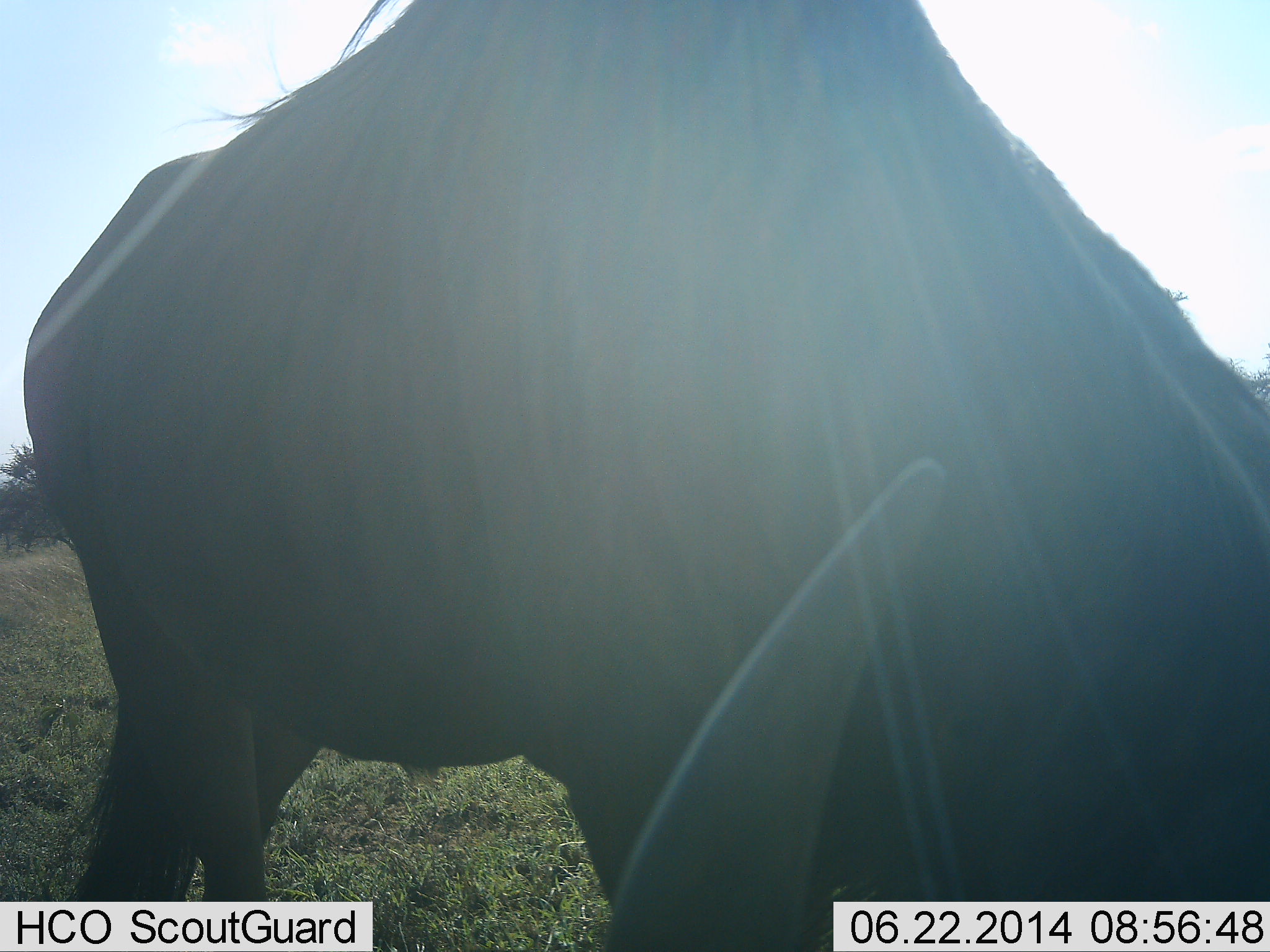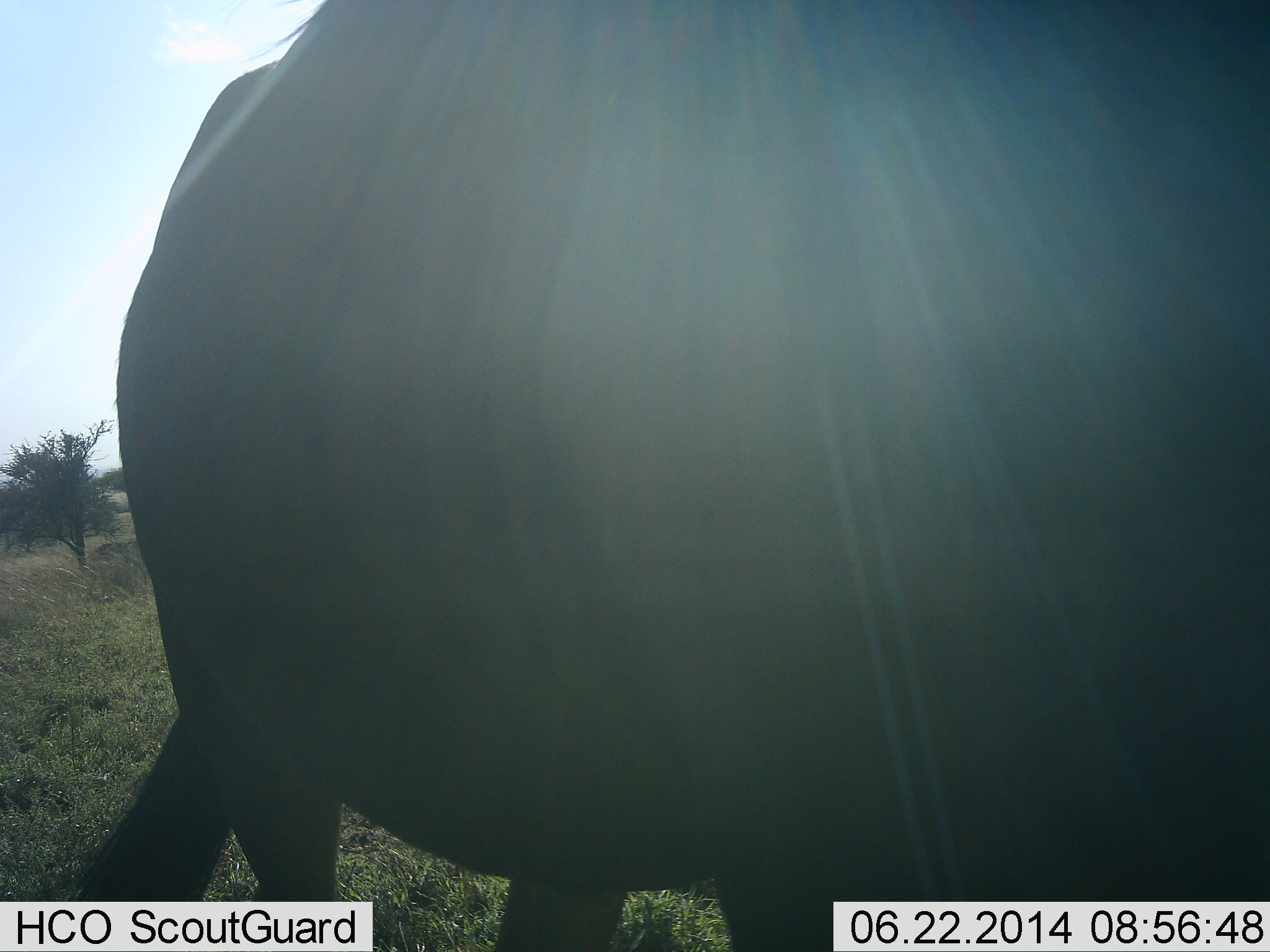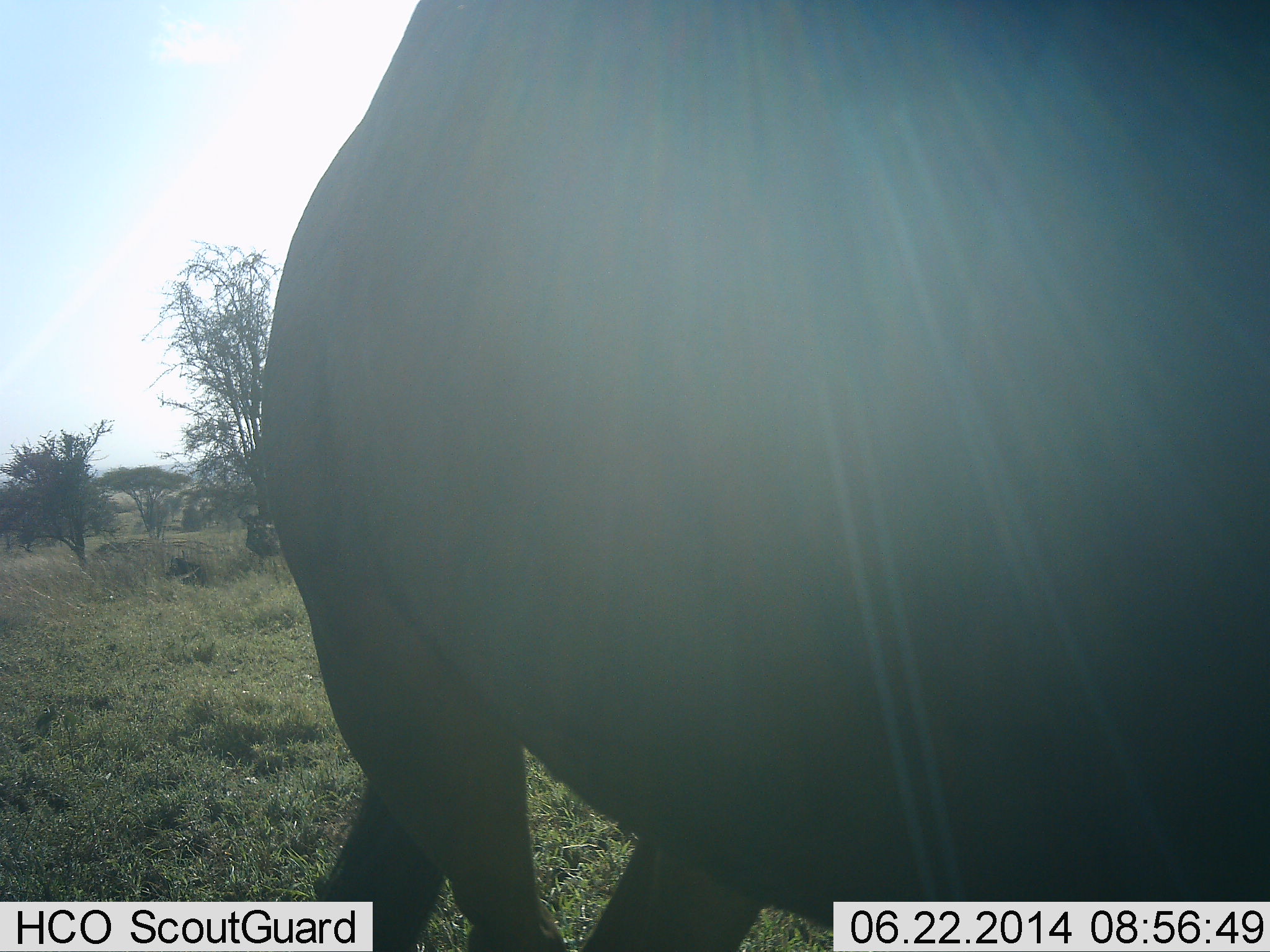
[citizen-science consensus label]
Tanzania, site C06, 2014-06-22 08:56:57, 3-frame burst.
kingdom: Animalia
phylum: Chordata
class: Mammalia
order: Artiodactyla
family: Bovidae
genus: Connochaetes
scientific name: Connochaetes taurinus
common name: blue wildebeest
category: wildebeest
Wildebeest (blue wildebeest) (Connochaetes taurinus), count 1. Behavior (volunteer vote fractions): standing 20%, resting 0%, moving 60%, interacting 0%. Young present (vote fraction): 0%. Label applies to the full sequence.